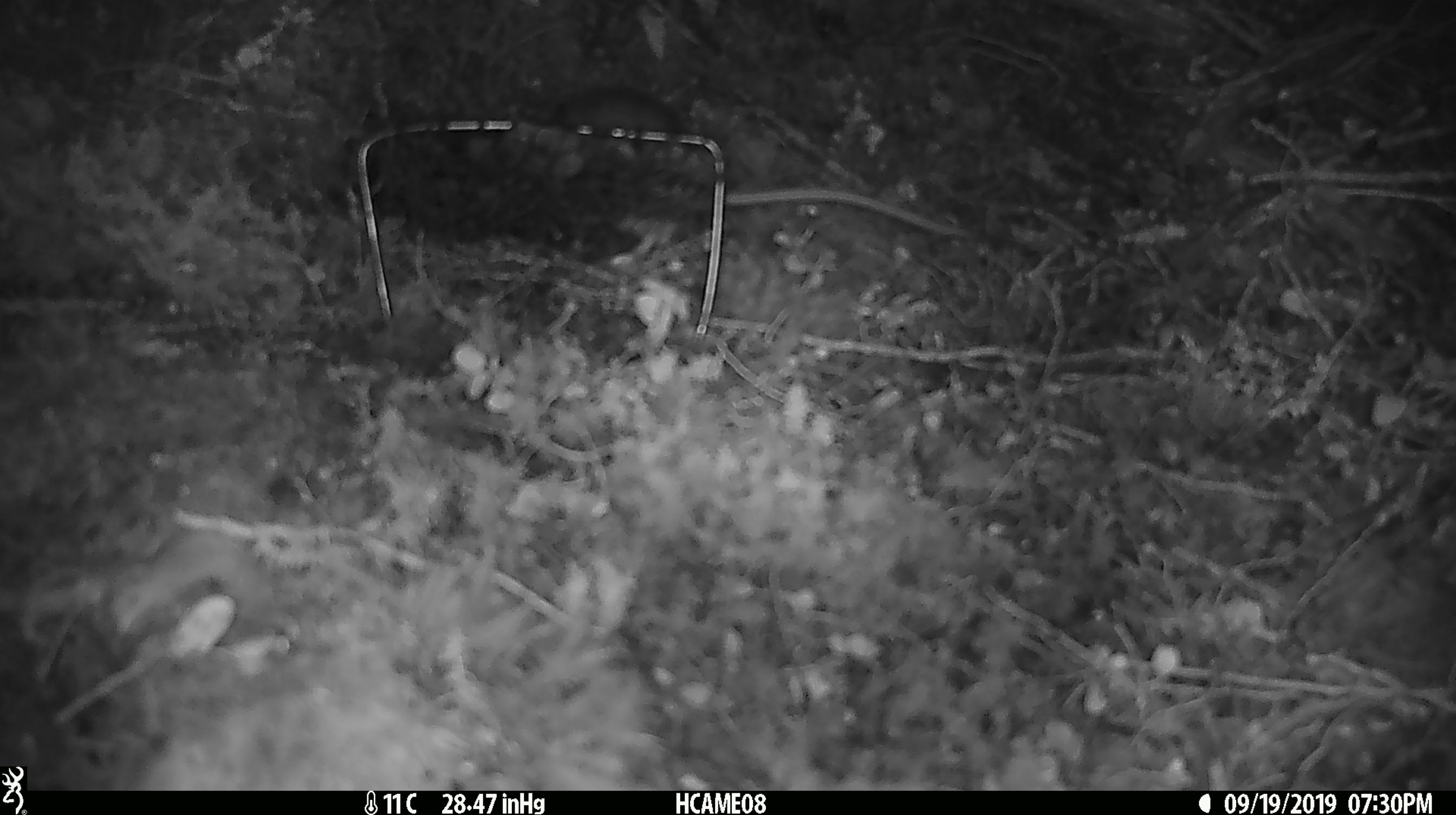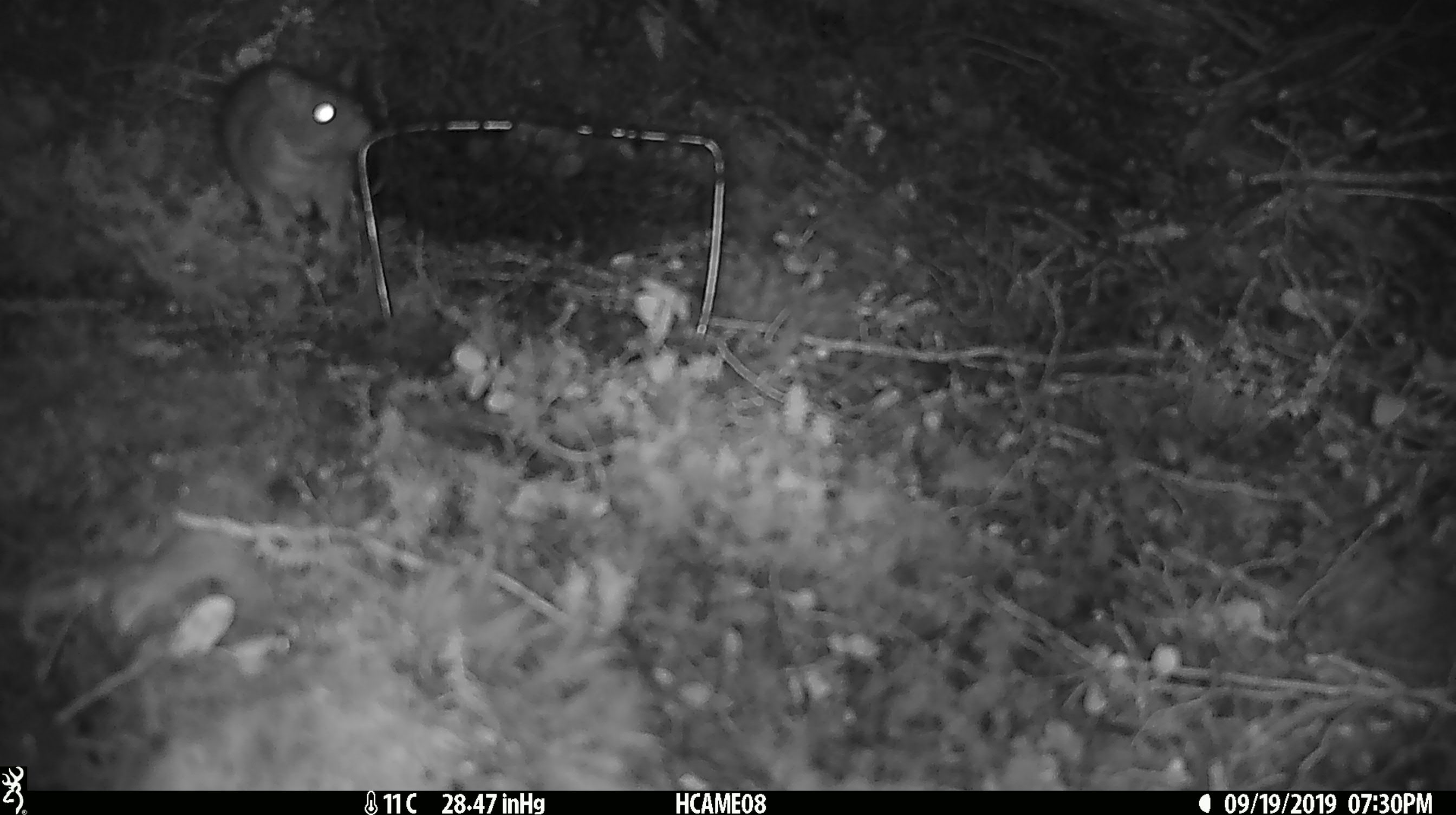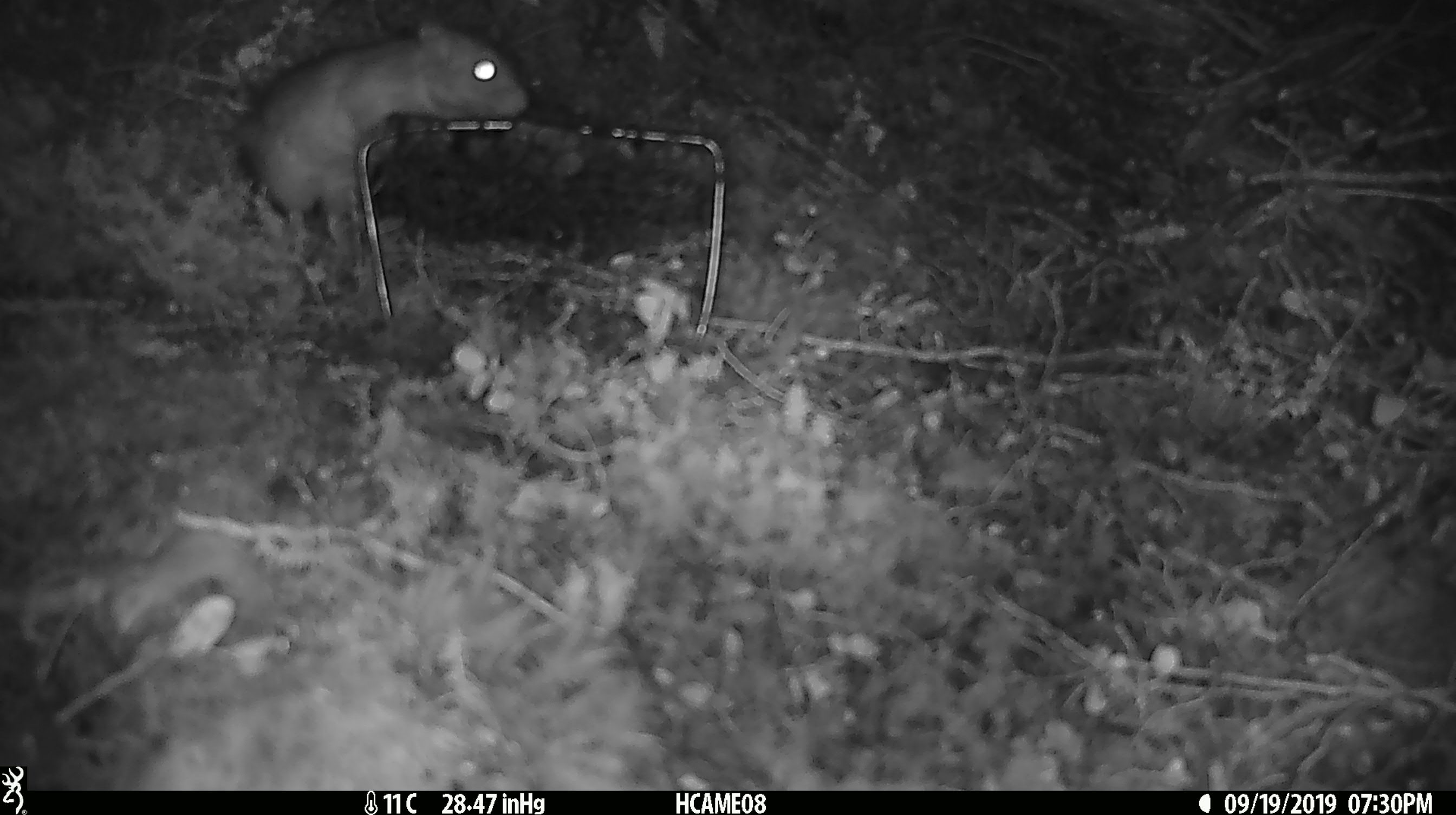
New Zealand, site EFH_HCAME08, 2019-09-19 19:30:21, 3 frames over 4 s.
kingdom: Animalia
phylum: Chordata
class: Mammalia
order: Rodentia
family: Muridae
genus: Rattus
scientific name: Rattus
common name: rat